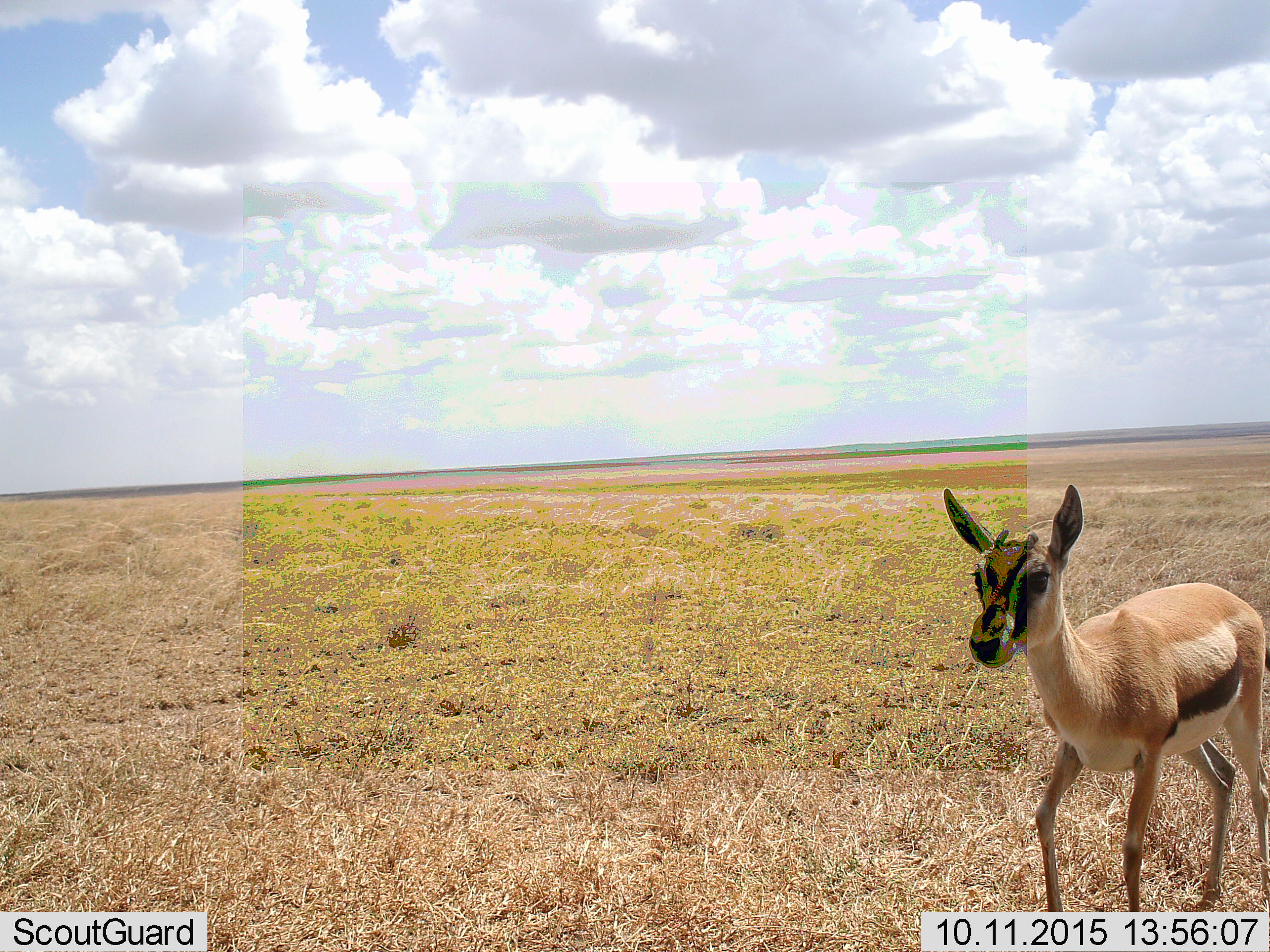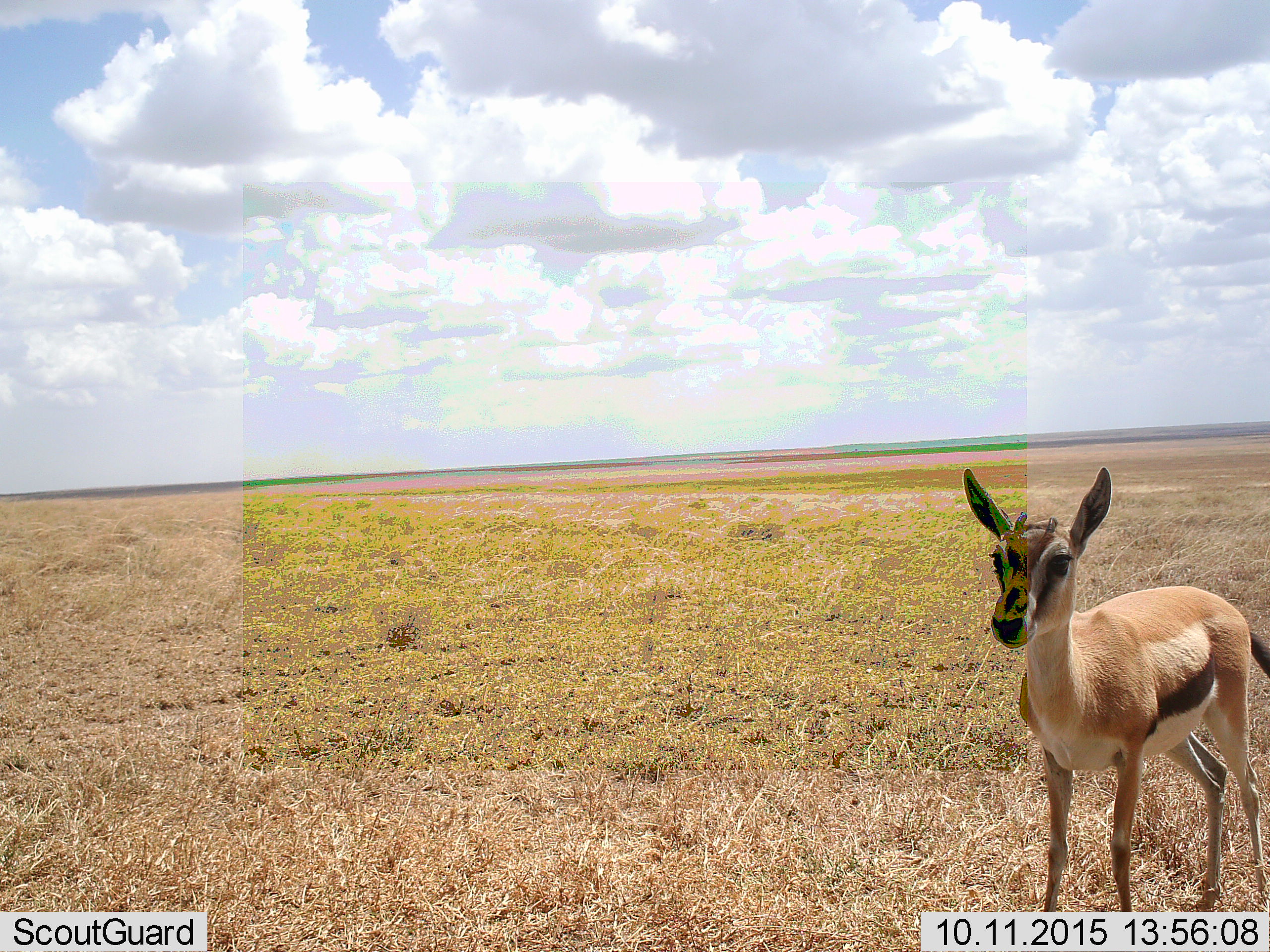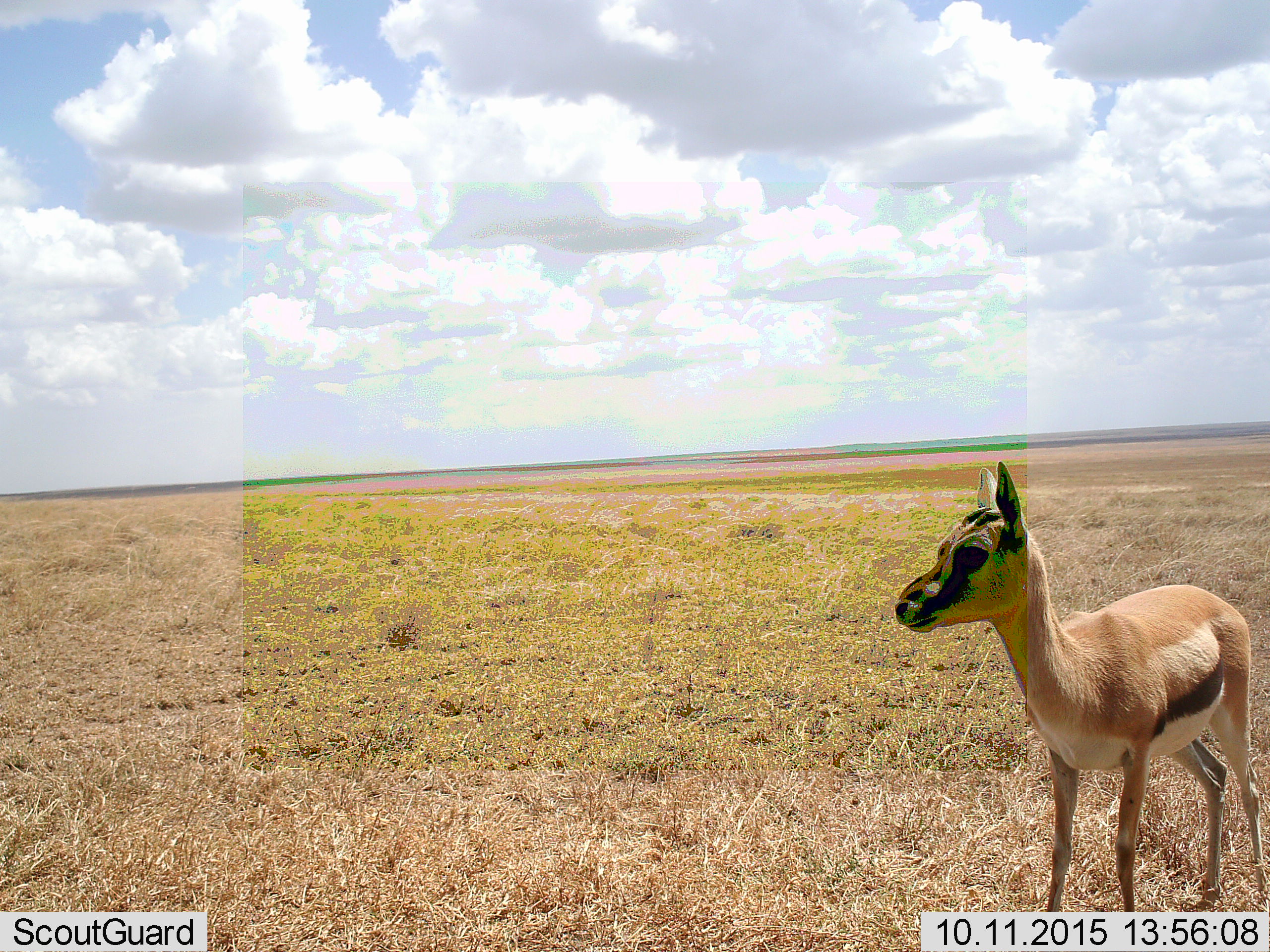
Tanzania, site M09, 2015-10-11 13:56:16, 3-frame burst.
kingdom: Animalia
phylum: Chordata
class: Mammalia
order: Artiodactyla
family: Bovidae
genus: Eudorcas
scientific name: Eudorcas thomsonii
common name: thomson's gazelle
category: gazellethomsons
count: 1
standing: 100%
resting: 0%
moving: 10%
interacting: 0%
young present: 20%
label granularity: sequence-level